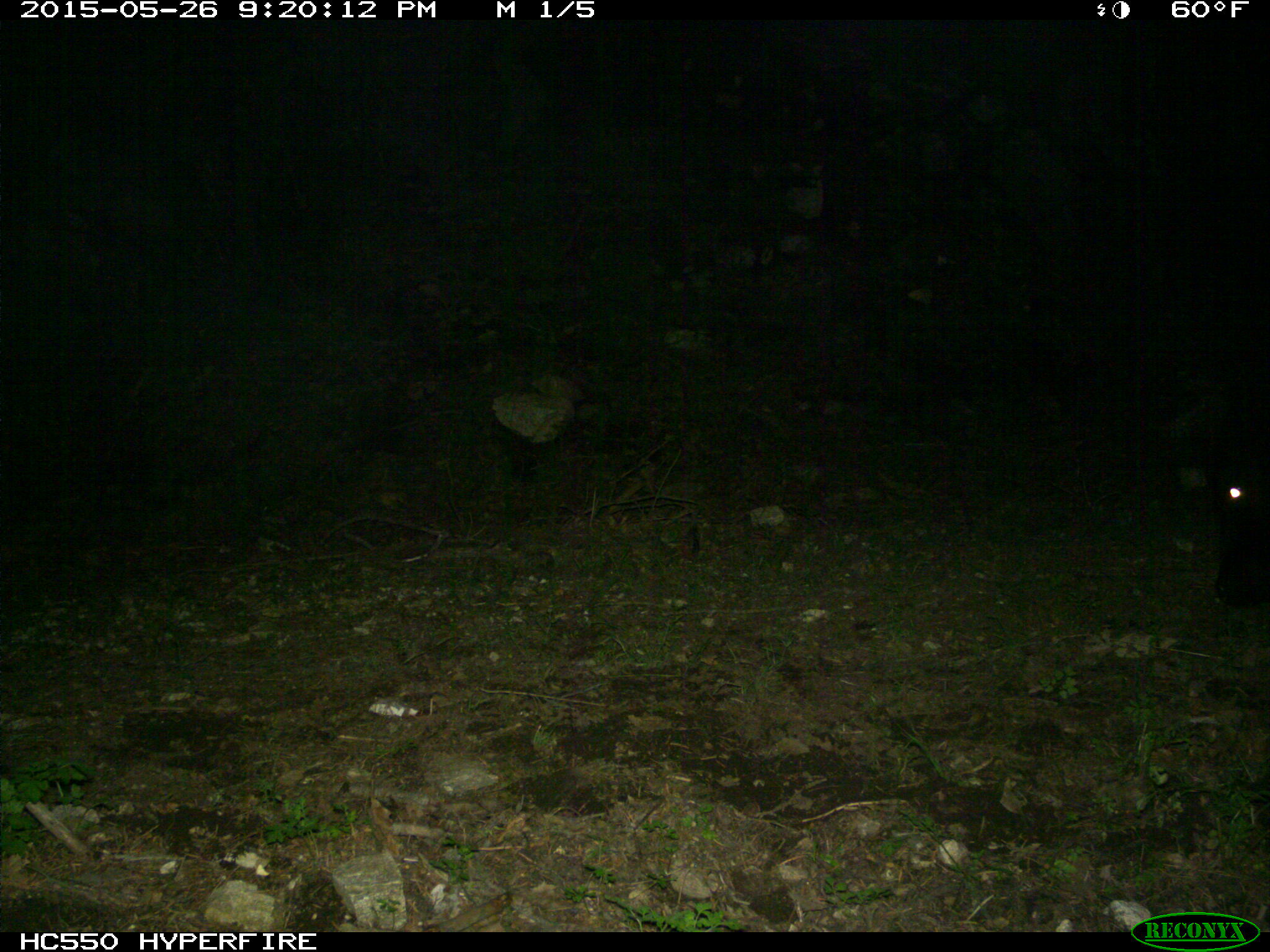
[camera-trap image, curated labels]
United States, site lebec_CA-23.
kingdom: Animalia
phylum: Chordata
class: Mammalia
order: Artiodactyla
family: Bovidae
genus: Bos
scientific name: Bos taurus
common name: domestic cow